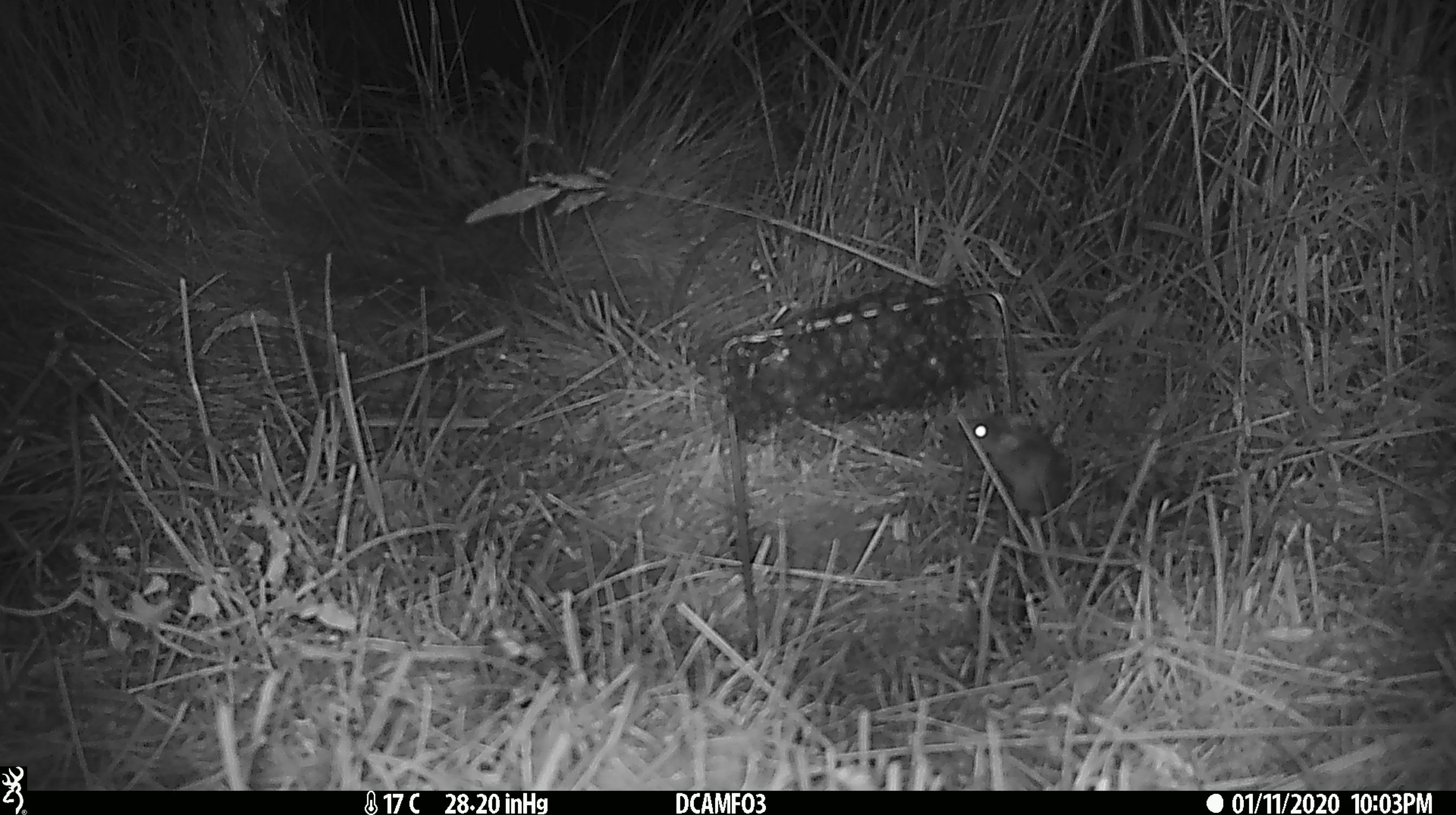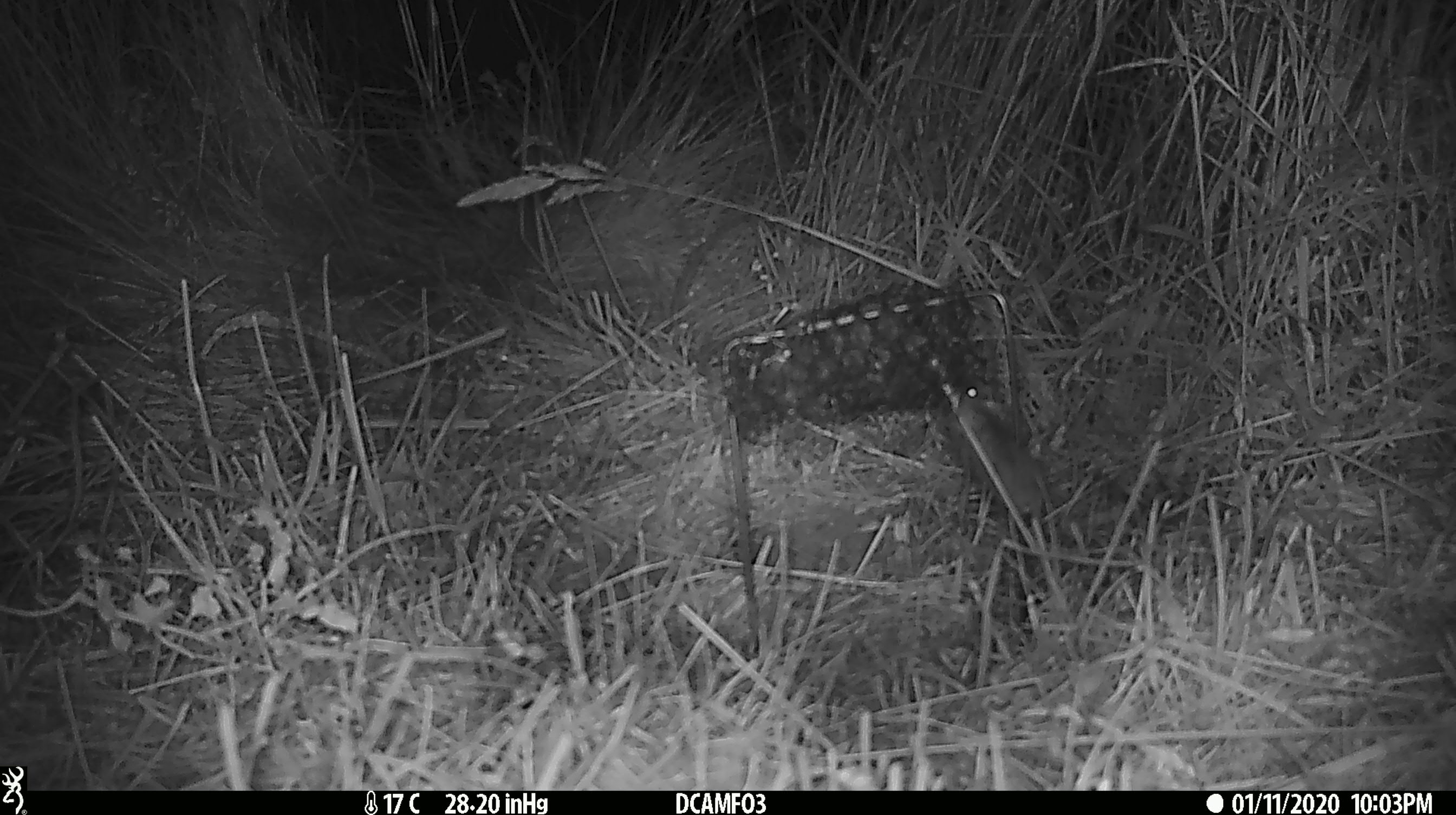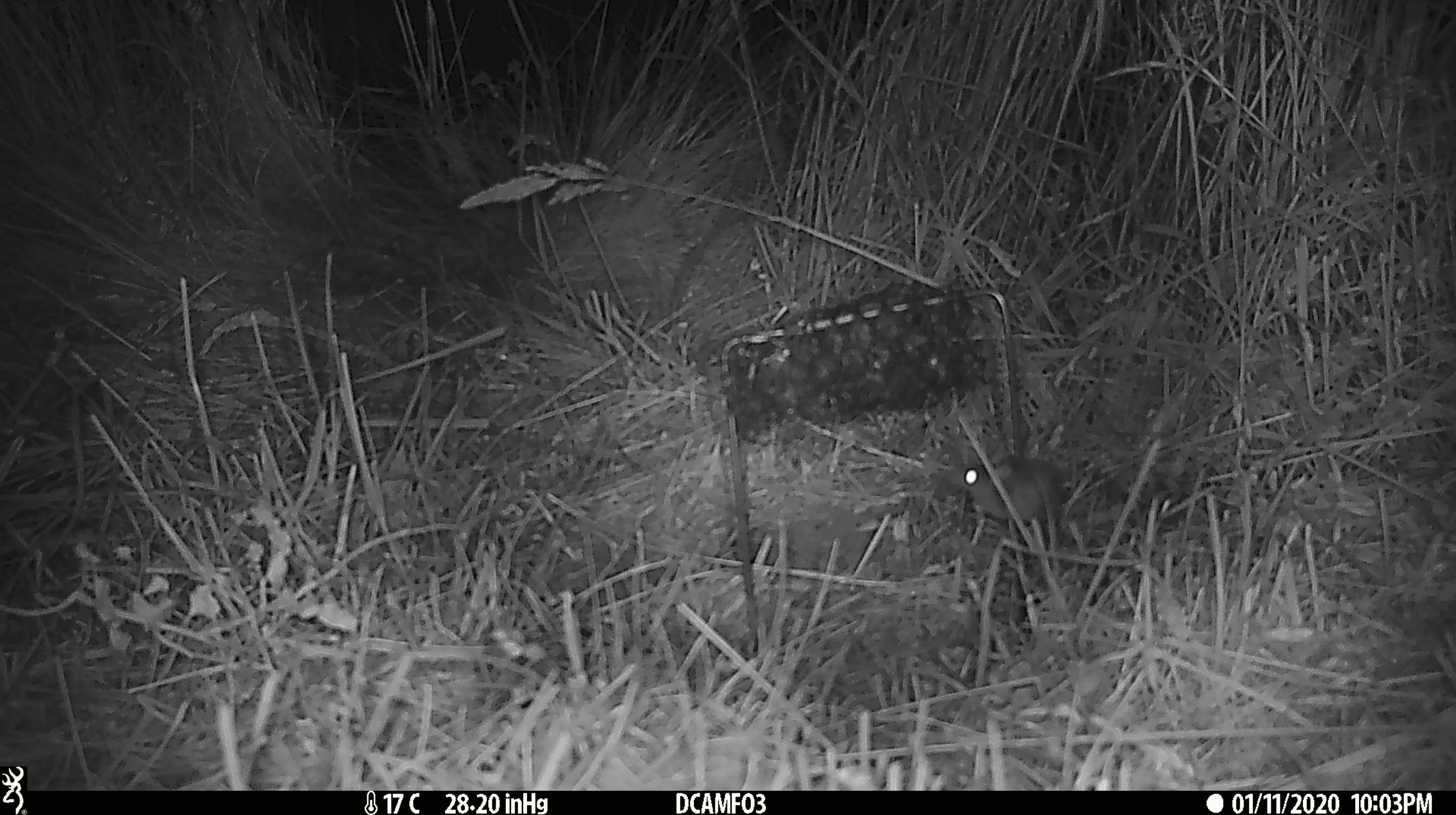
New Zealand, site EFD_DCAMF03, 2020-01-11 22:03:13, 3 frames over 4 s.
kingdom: Animalia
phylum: Chordata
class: Mammalia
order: Rodentia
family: Muridae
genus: Mus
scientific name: Mus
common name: mouse